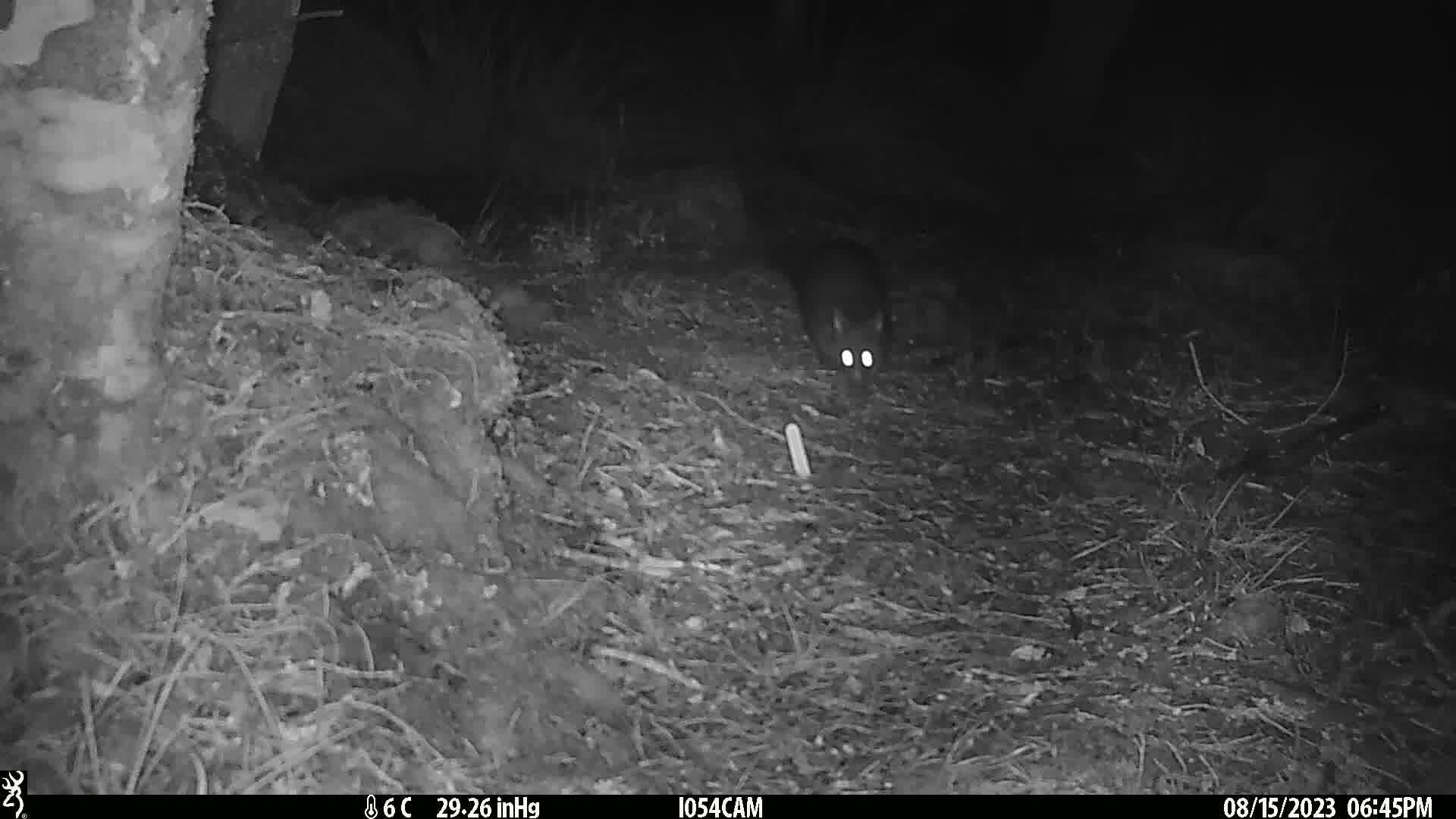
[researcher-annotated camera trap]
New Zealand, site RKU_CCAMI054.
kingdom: Animalia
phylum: Chordata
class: Mammalia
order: Diprotodontia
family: Phalangeridae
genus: Trichosurus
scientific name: Trichosurus vulpecula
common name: common brushtail possum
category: possum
Possum (common brushtail possum) (Trichosurus vulpecula).